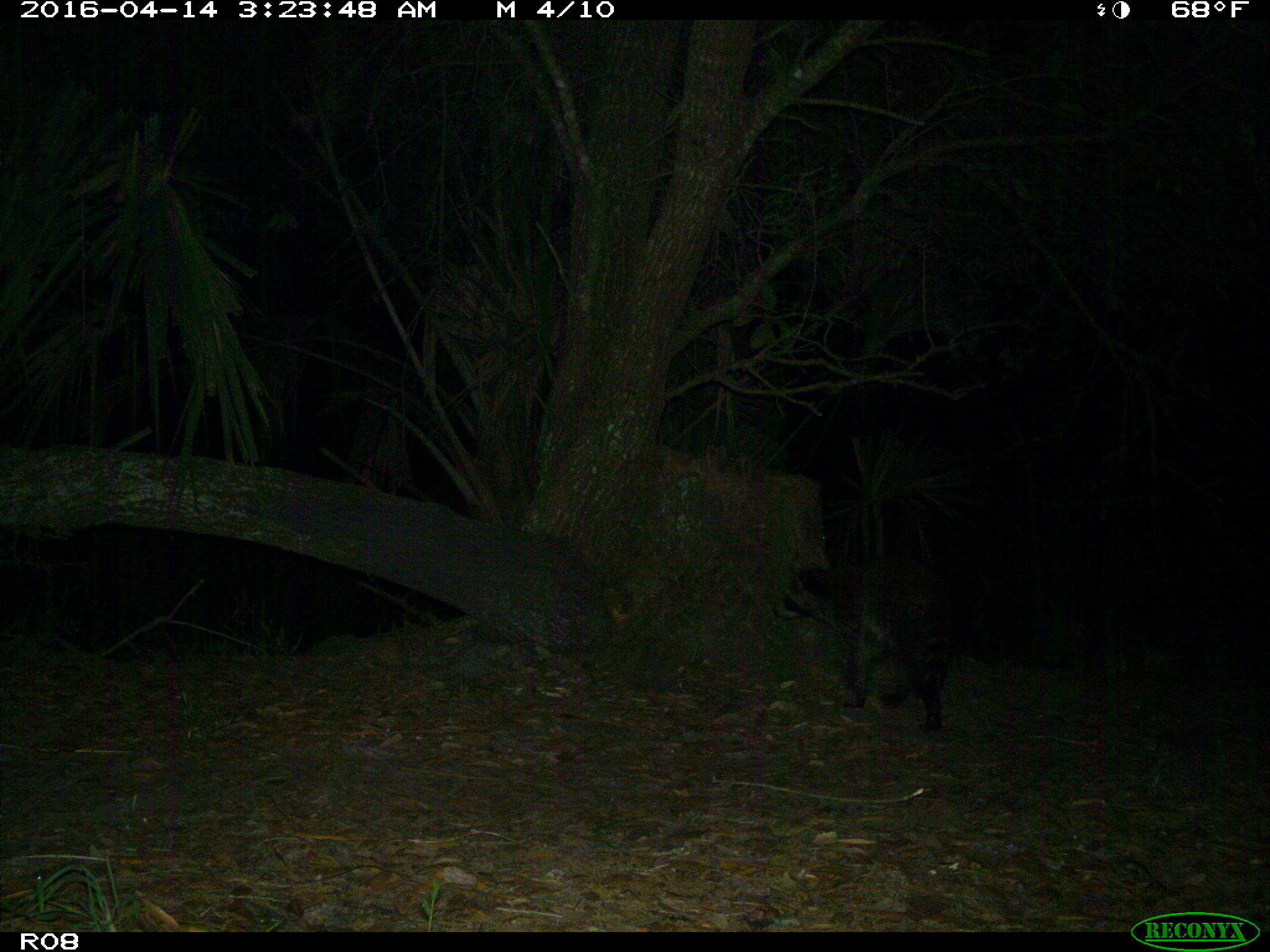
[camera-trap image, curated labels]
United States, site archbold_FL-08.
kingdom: Animalia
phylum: Chordata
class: Mammalia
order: Carnivora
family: Procyonidae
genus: Procyon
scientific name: Procyon lotor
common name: common raccoon